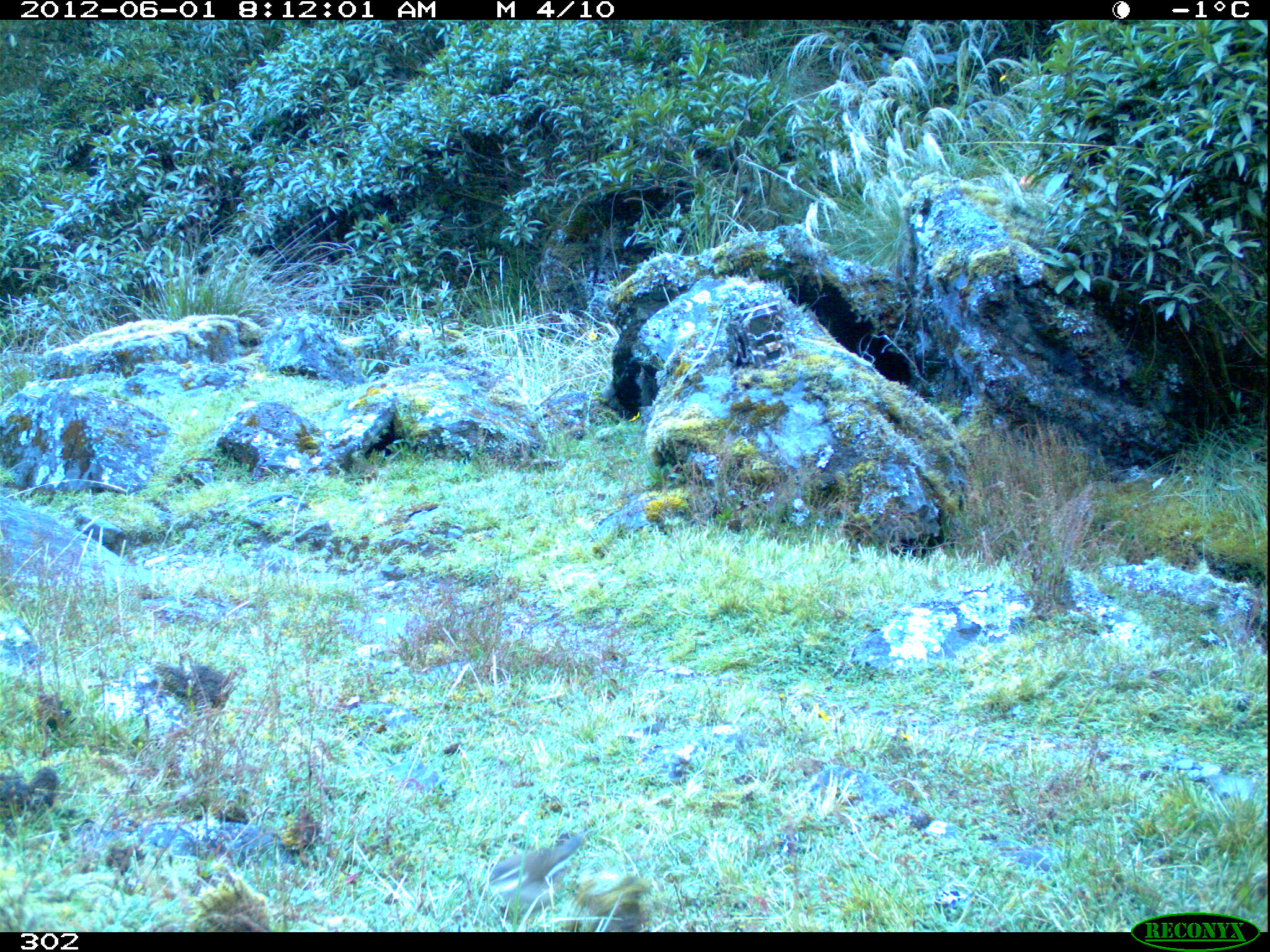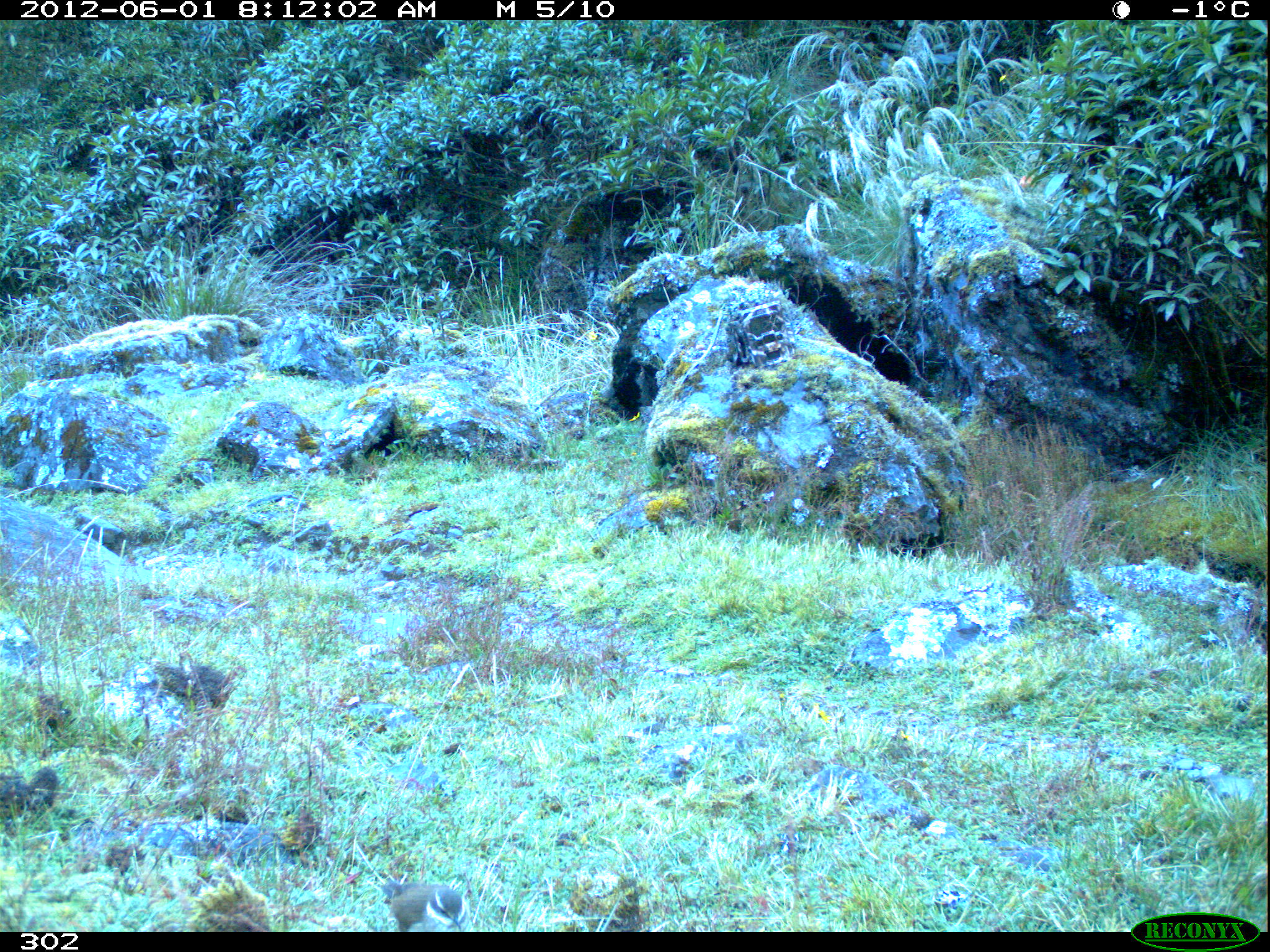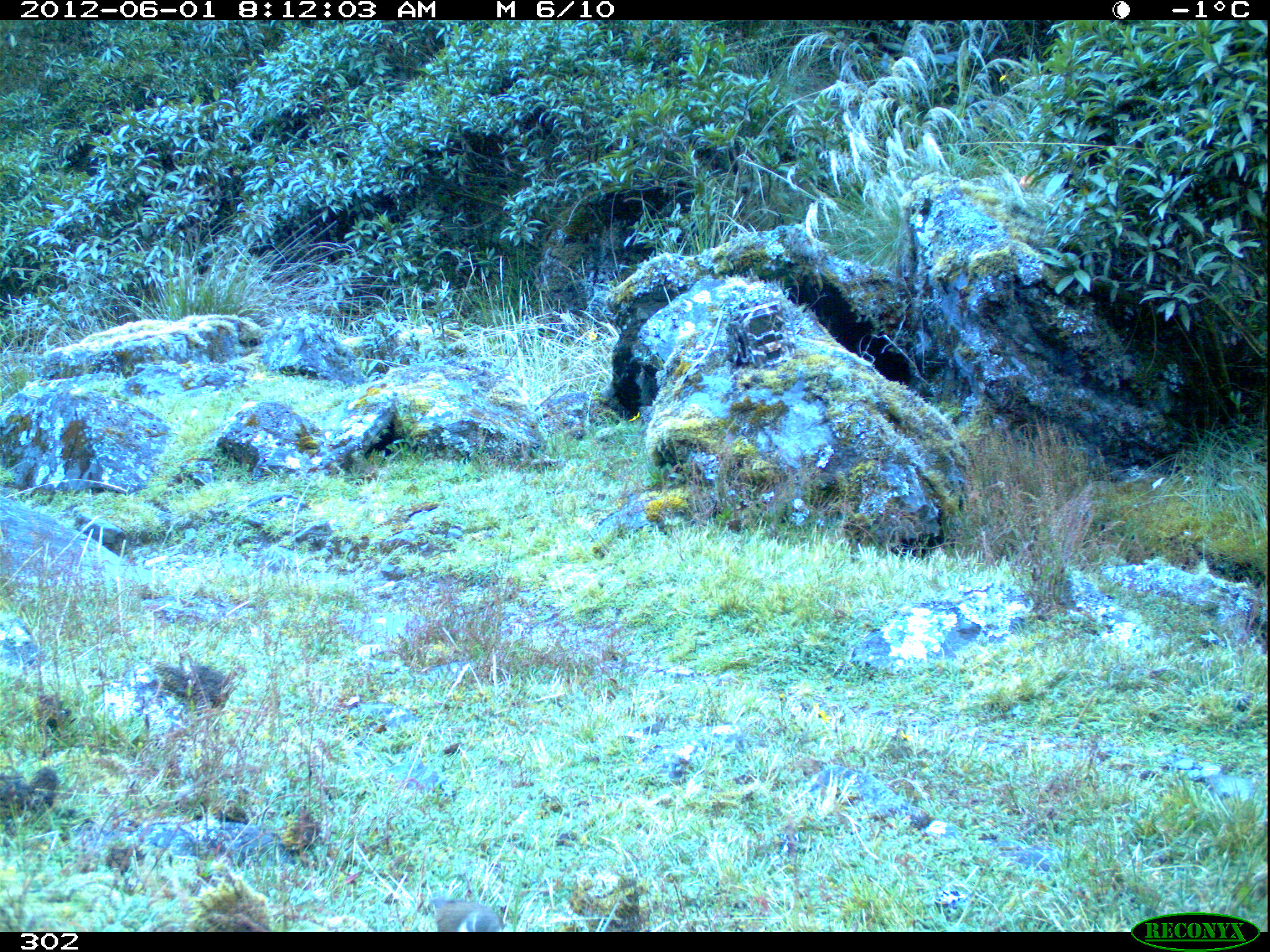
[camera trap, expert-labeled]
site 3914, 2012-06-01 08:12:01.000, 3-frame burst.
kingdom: Animalia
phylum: Chordata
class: Aves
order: Passeriformes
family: Furnariidae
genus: Cinclodes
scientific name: Cinclodes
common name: cinclodes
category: cinclodes sp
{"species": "cinclodes sp (cinclodes) (Cinclodes)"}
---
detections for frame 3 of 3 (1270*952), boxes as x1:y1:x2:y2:
cinclodes sp: 434:897:503:932